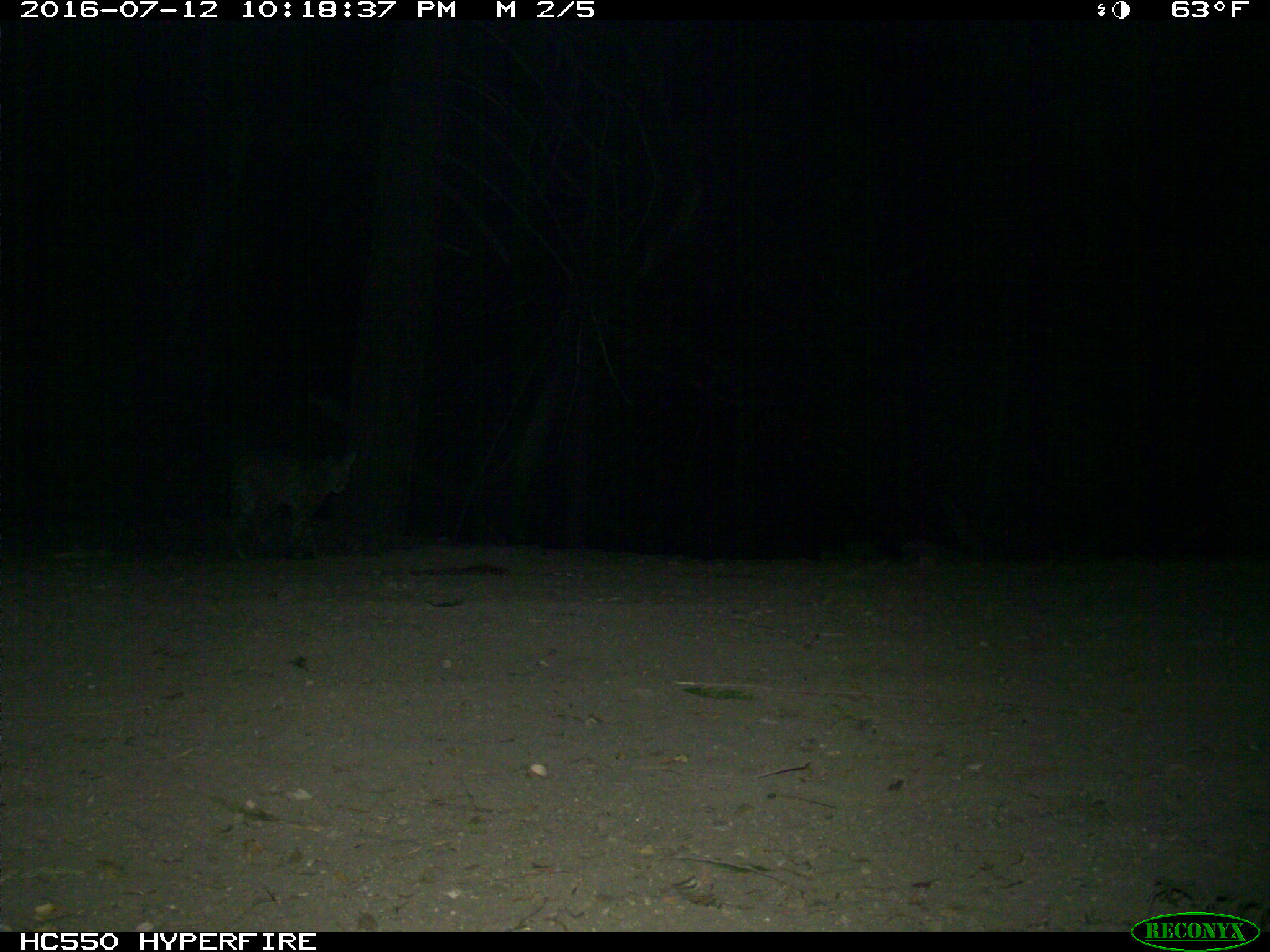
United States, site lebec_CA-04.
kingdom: Animalia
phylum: Chordata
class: Mammalia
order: Carnivora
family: Felidae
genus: Lynx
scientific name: Lynx rufus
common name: bobcat